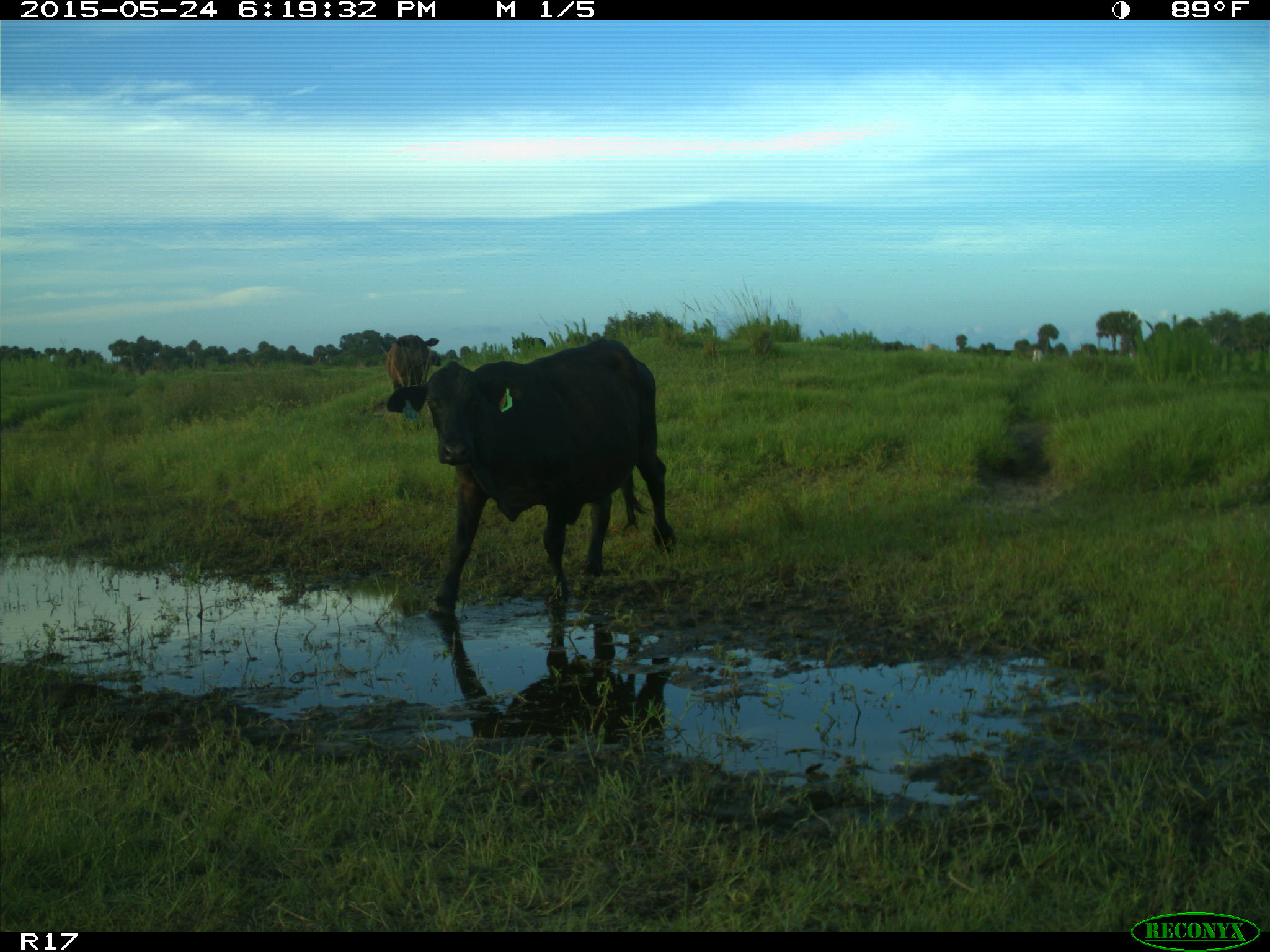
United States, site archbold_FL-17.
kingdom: Animalia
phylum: Chordata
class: Mammalia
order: Artiodactyla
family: Bovidae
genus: Bos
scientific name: Bos taurus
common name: domestic cow